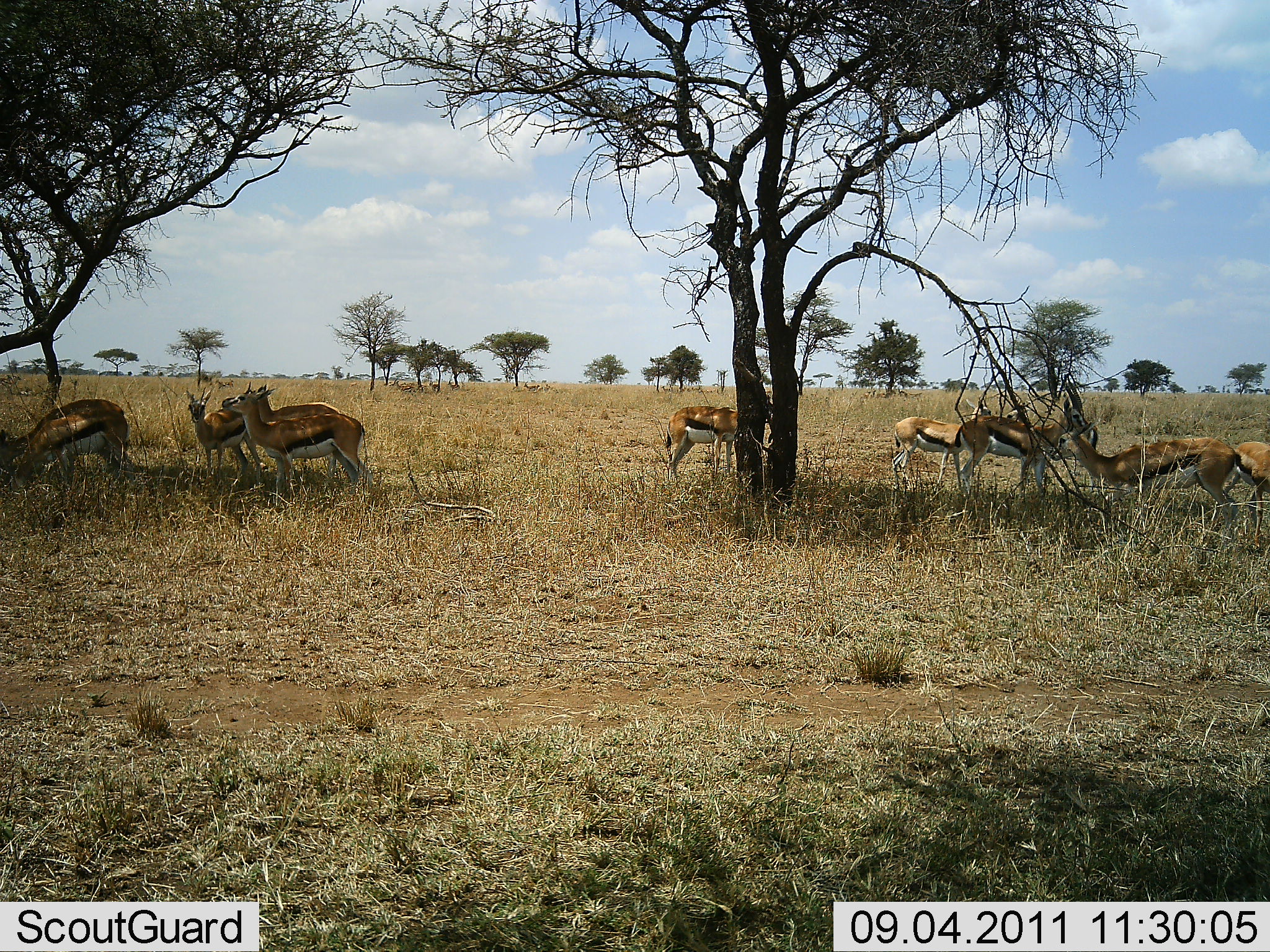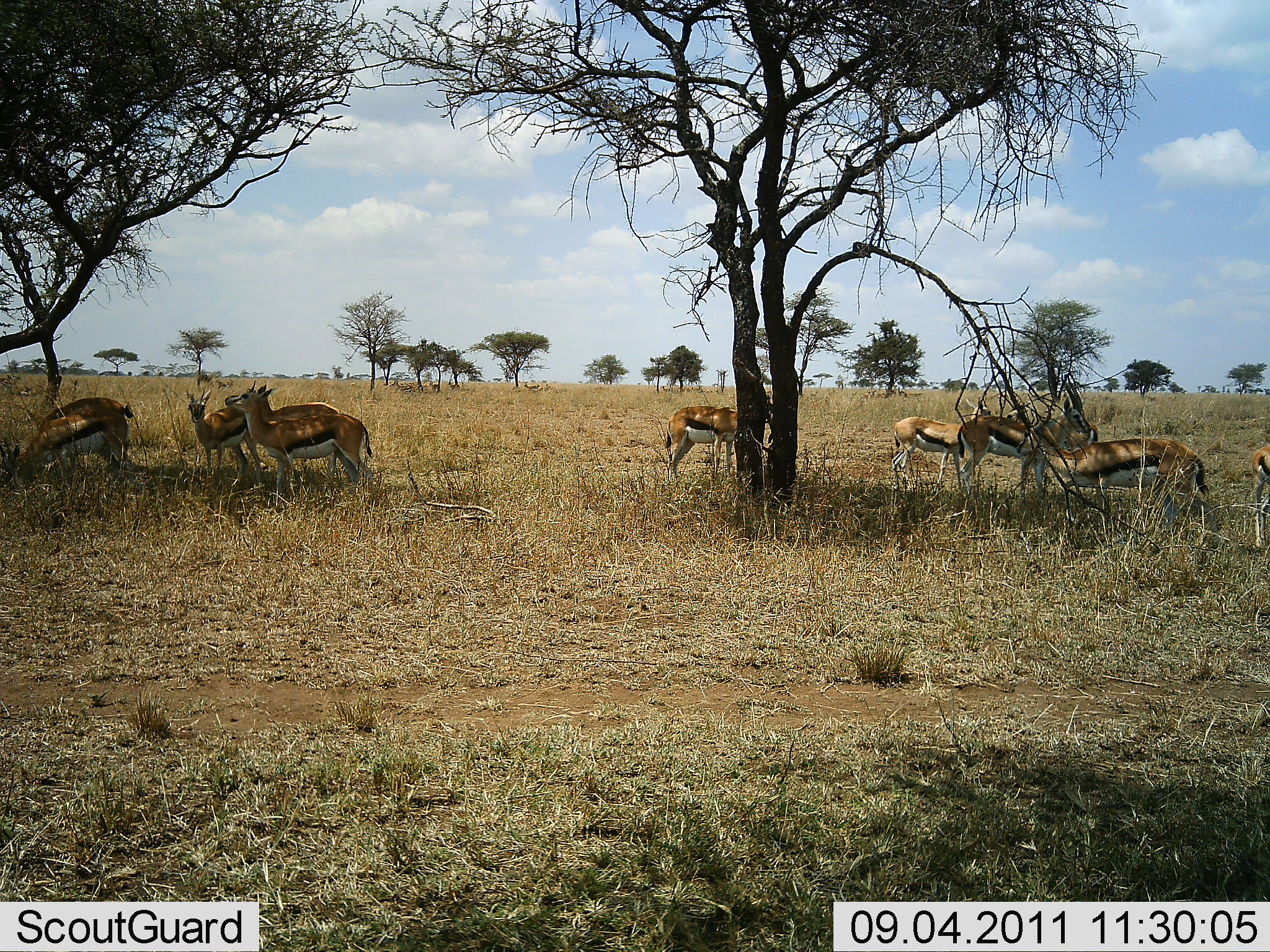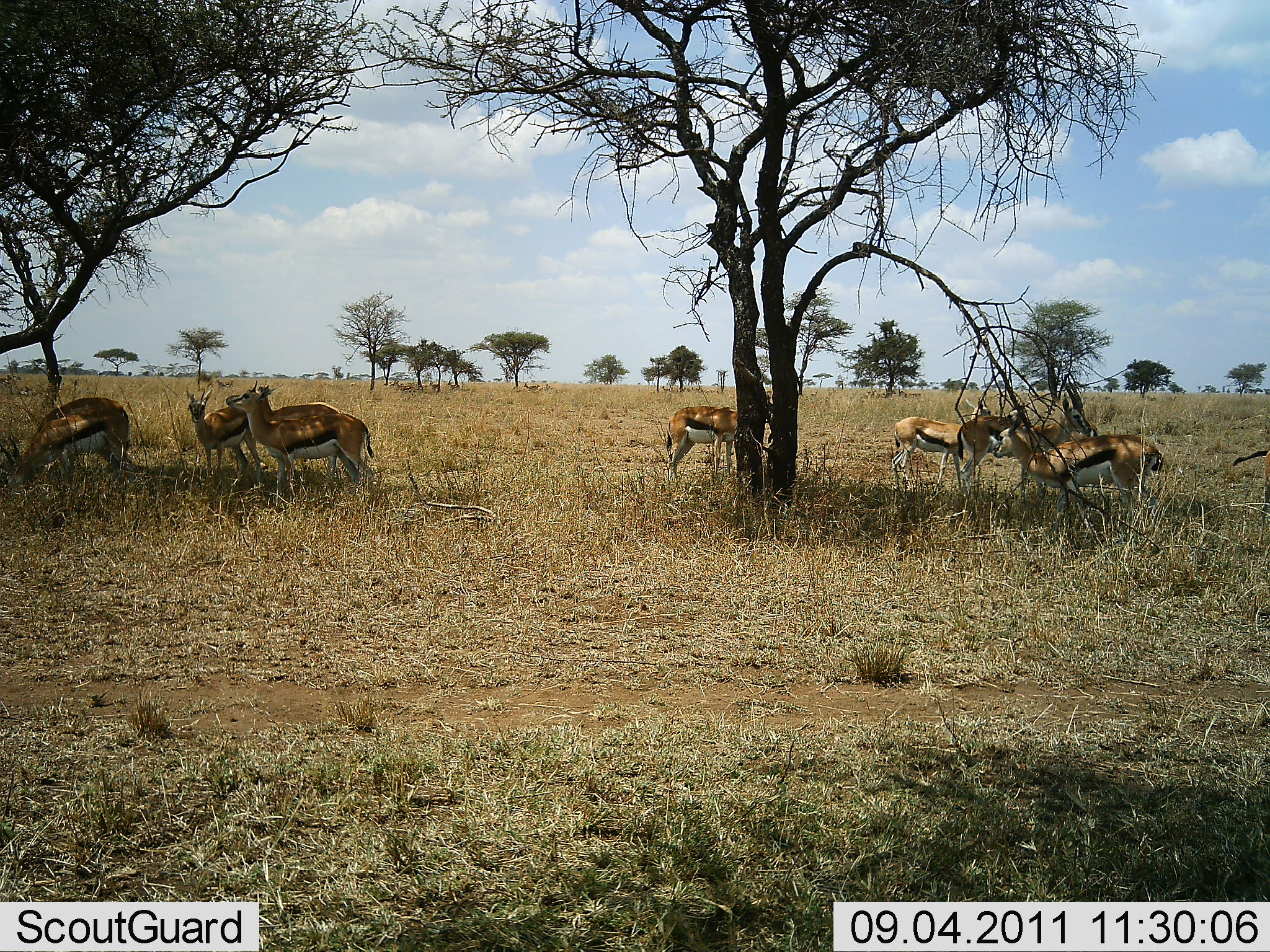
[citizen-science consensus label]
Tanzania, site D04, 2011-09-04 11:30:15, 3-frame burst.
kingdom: Animalia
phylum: Chordata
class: Mammalia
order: Artiodactyla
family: Bovidae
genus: Eudorcas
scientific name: Eudorcas thomsonii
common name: thomson's gazelle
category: gazellethomsons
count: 9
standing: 100%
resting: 0%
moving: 60%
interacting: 0%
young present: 0%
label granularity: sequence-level